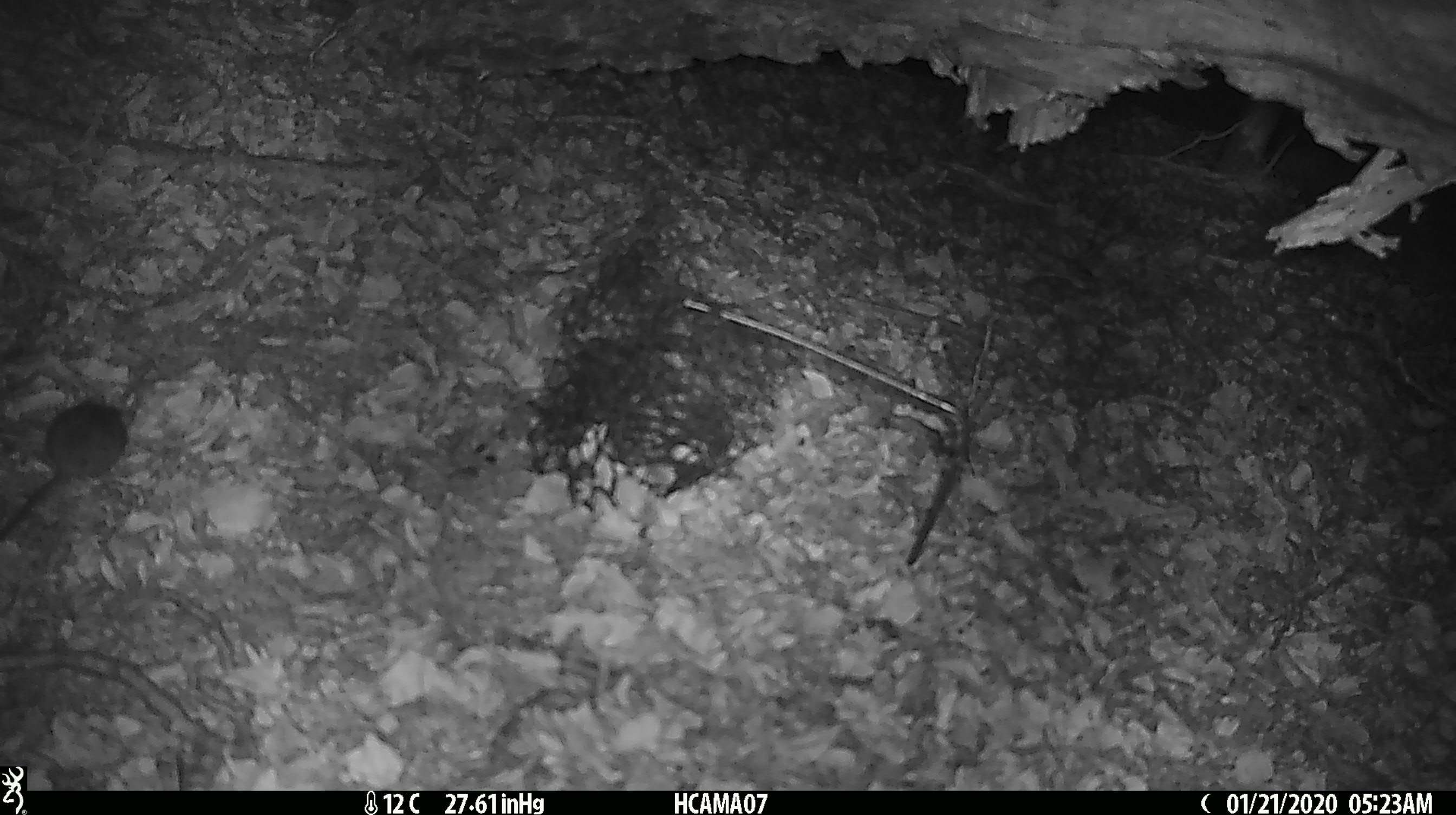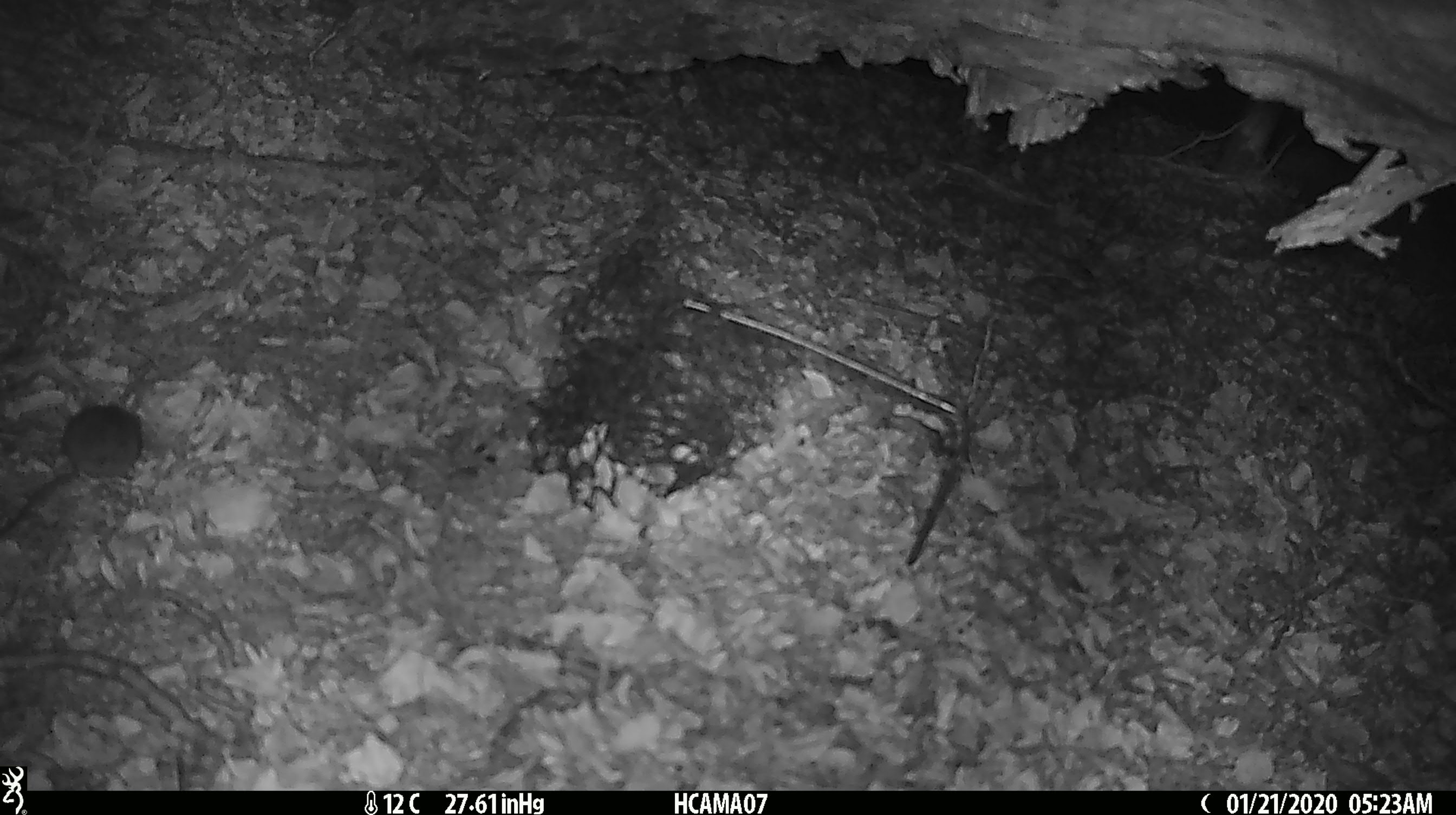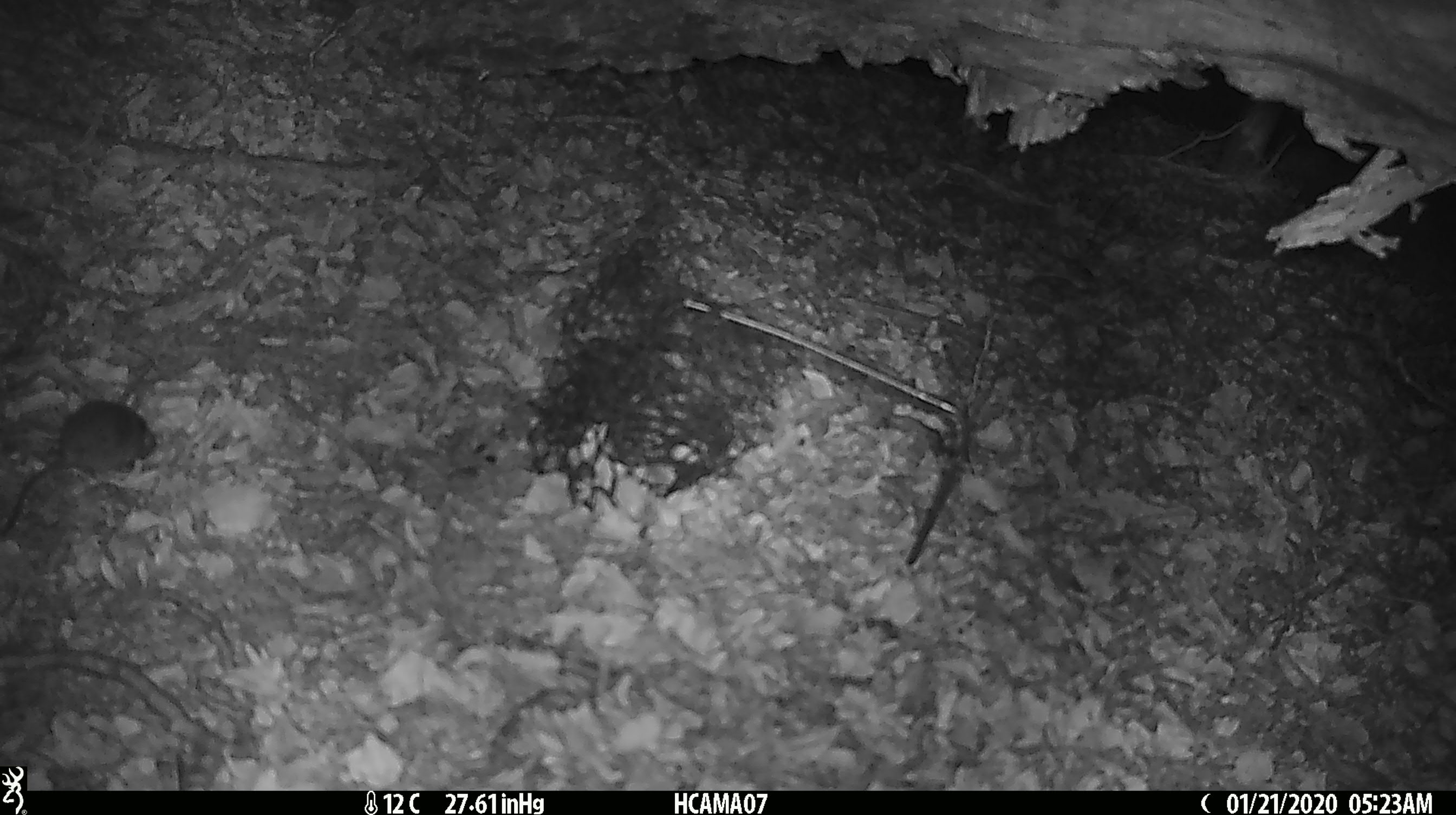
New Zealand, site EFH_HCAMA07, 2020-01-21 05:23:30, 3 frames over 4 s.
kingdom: Animalia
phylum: Chordata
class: Mammalia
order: Rodentia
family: Muridae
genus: Mus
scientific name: Mus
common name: mouse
Mouse (Mus).